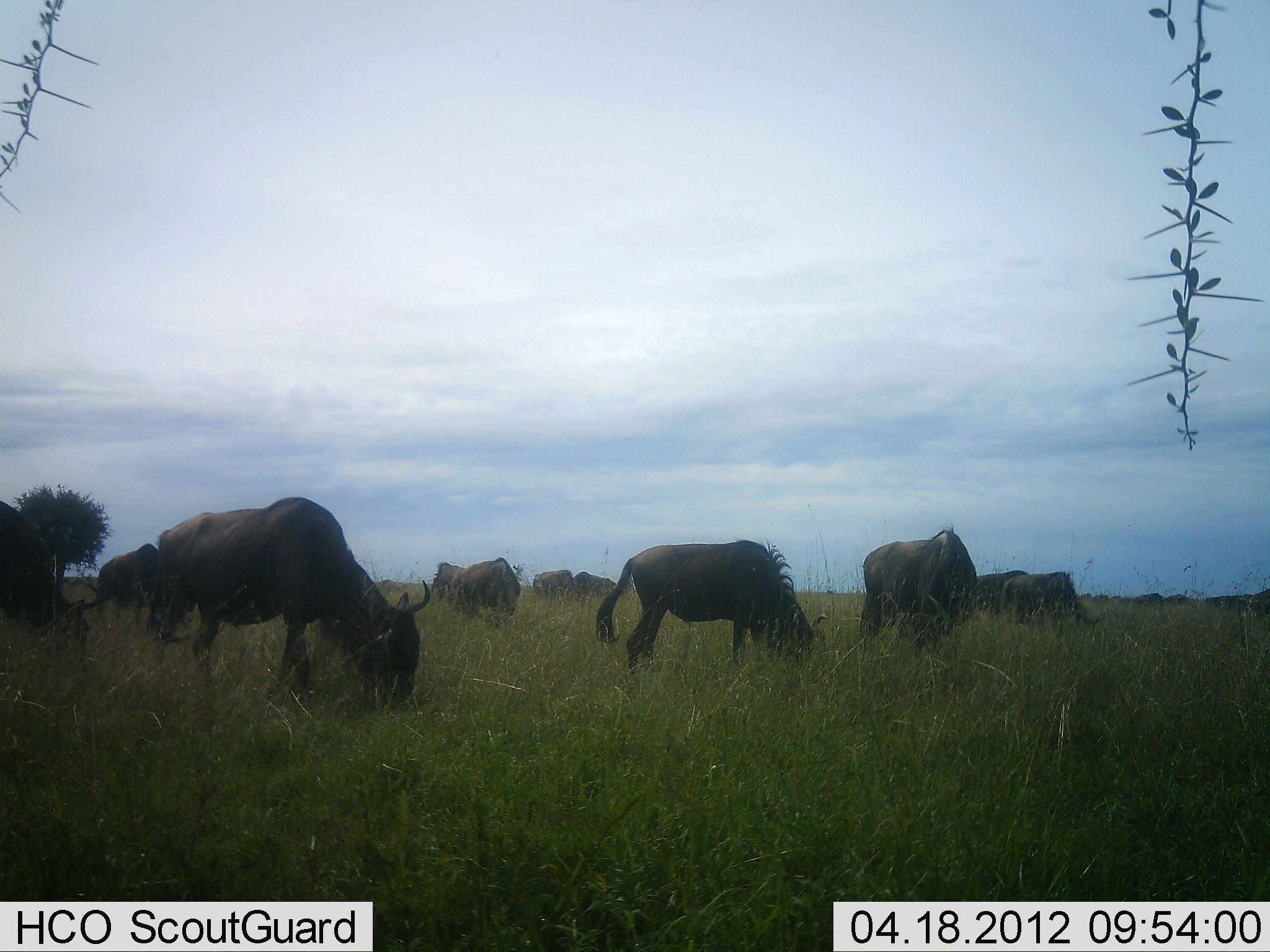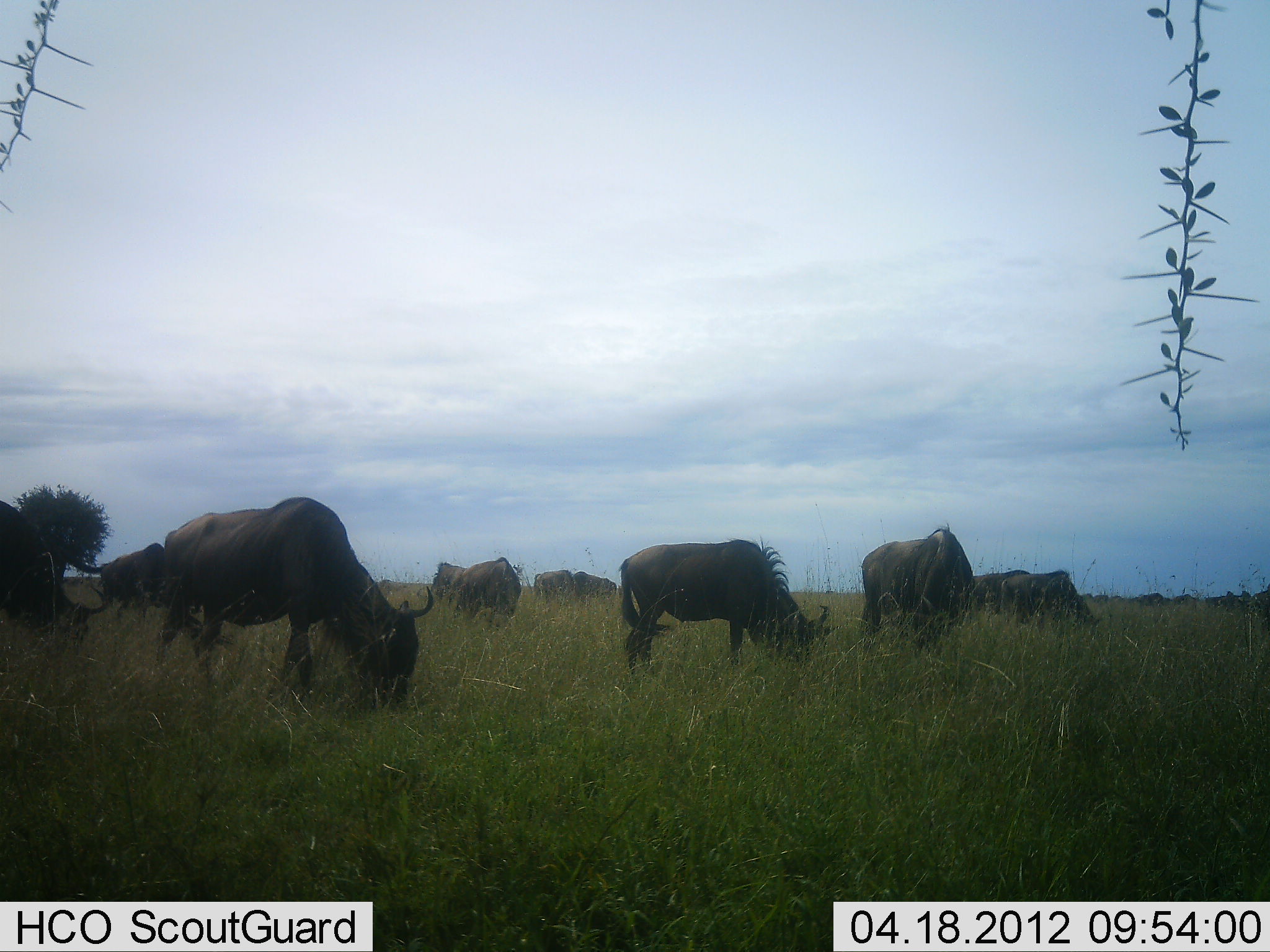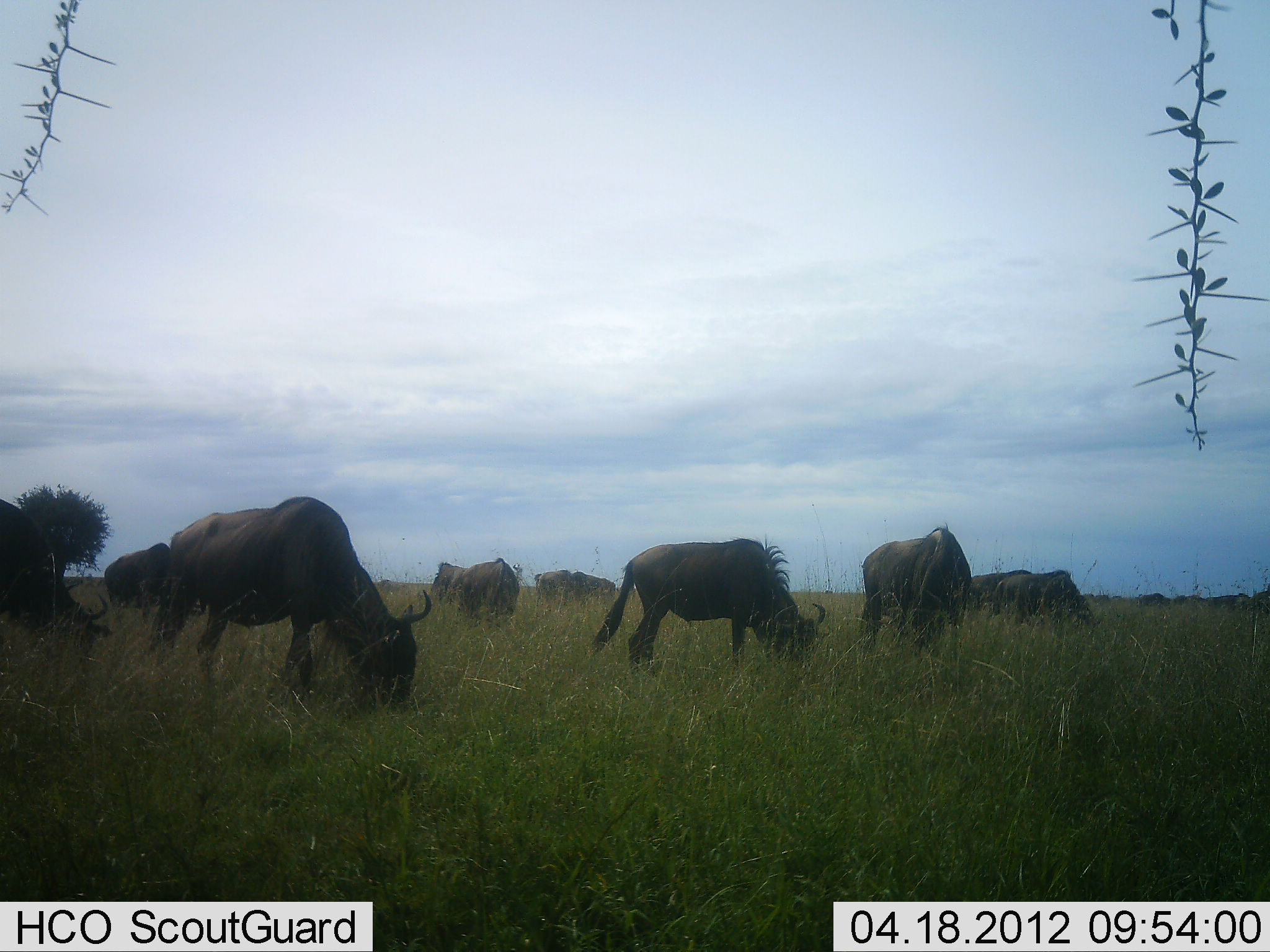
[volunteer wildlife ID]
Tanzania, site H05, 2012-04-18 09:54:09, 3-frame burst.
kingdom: Animalia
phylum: Chordata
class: Mammalia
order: Artiodactyla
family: Bovidae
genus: Connochaetes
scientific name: Connochaetes taurinus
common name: blue wildebeest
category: wildebeest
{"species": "wildebeest (blue wildebeest) (Connochaetes taurinus)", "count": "11-50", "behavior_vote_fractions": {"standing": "40%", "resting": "0%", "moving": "0%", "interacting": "7%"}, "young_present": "0%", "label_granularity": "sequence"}